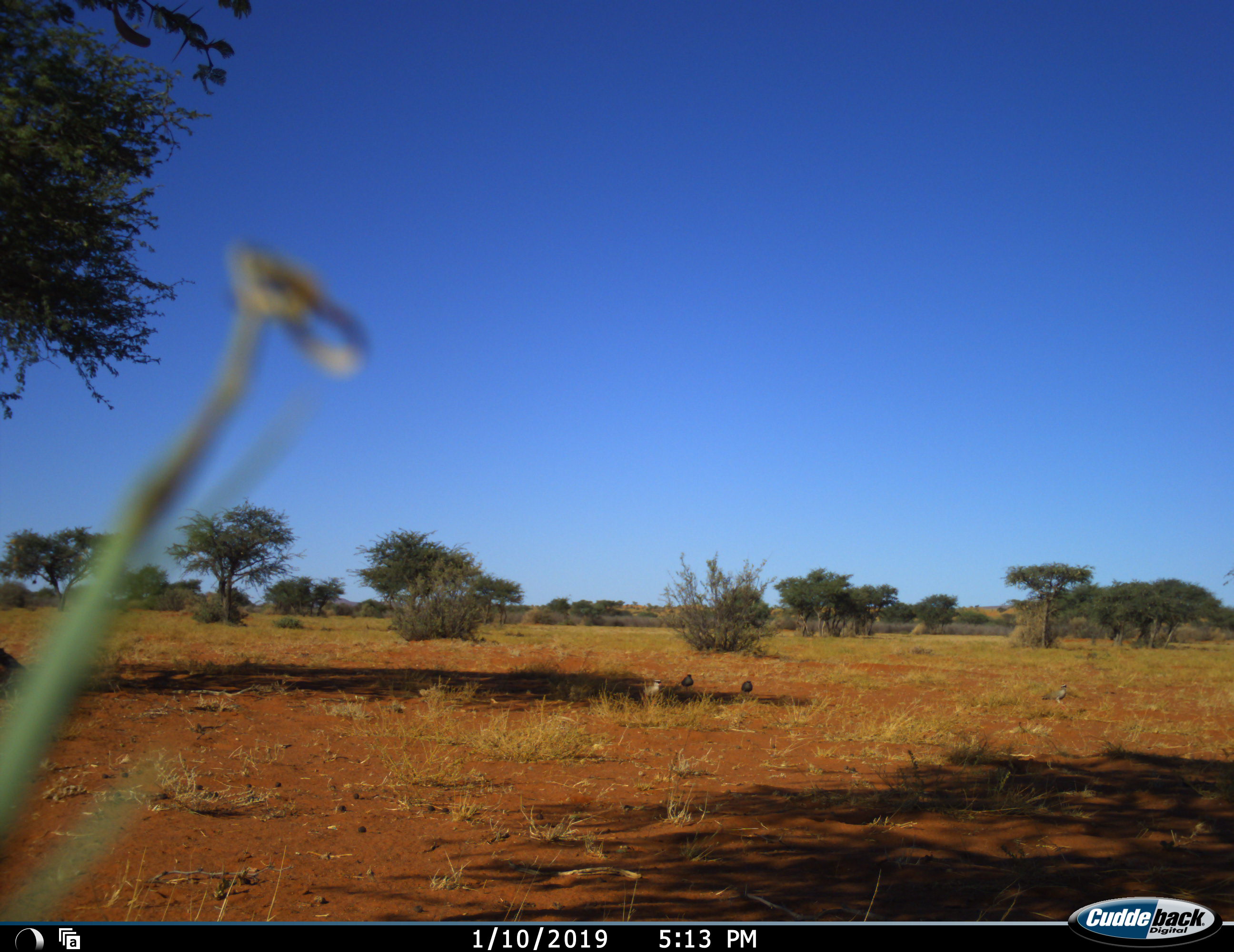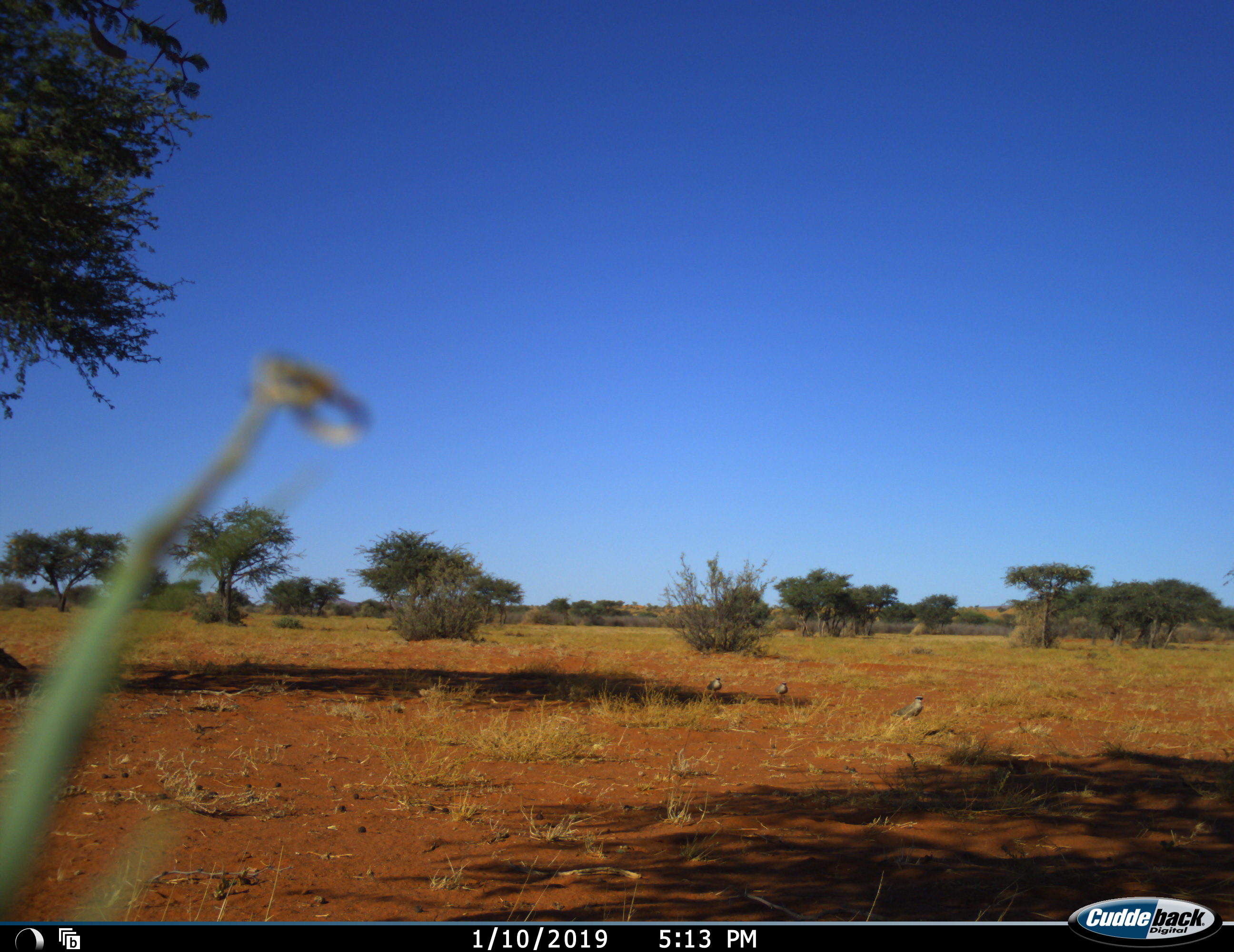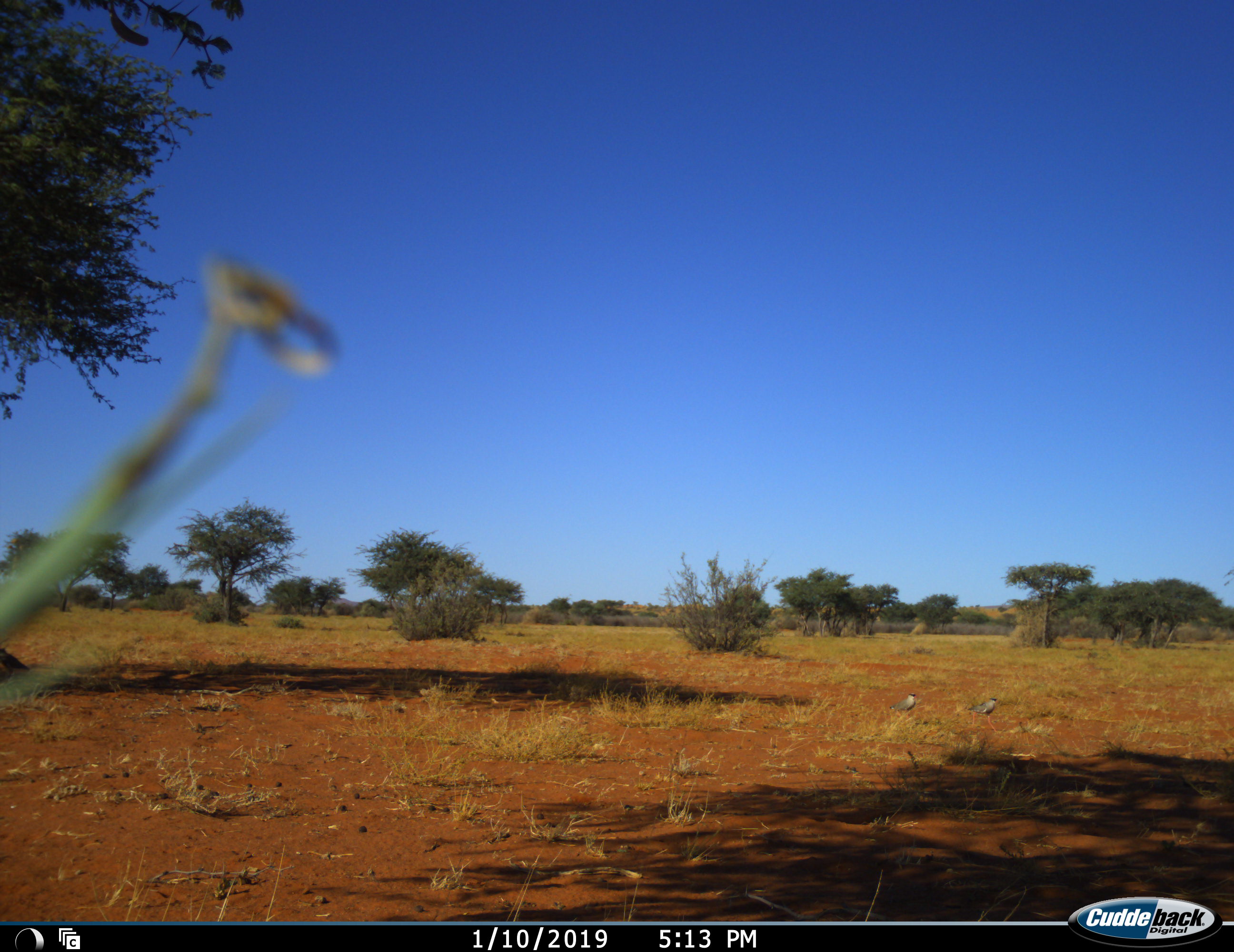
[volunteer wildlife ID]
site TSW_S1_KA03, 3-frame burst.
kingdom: Animalia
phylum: Chordata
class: Aves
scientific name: Aves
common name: bird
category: birdother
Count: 4.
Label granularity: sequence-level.